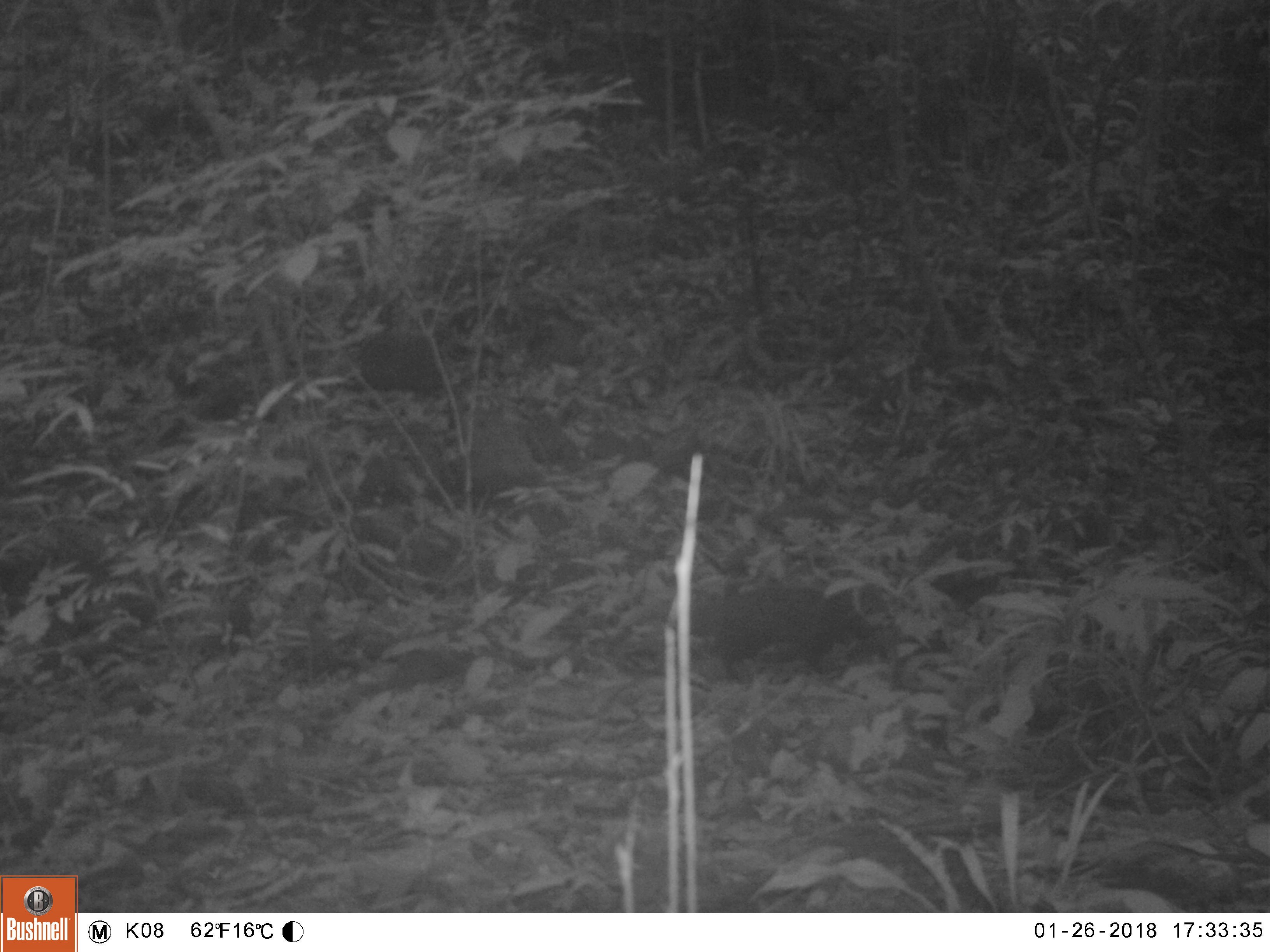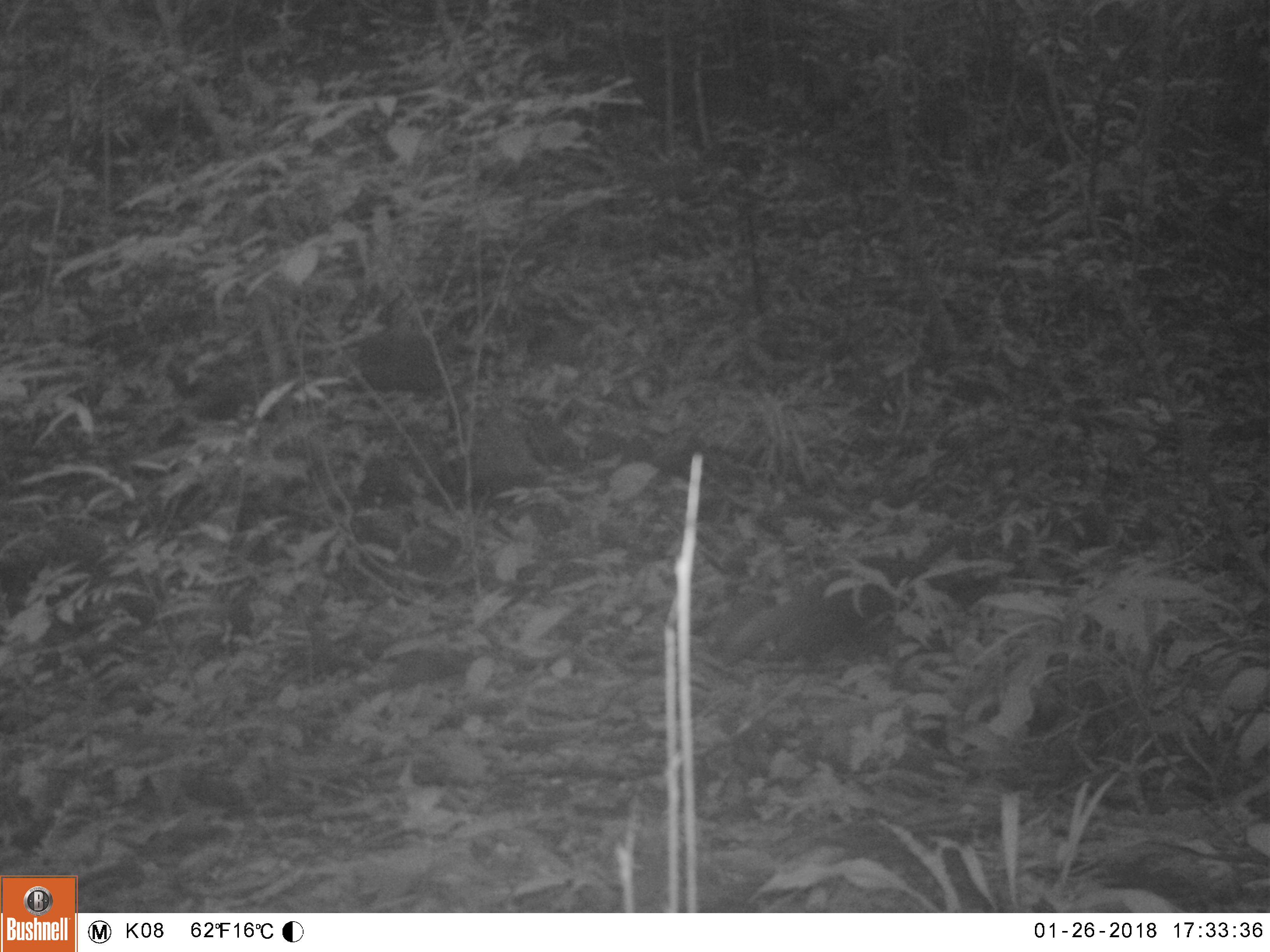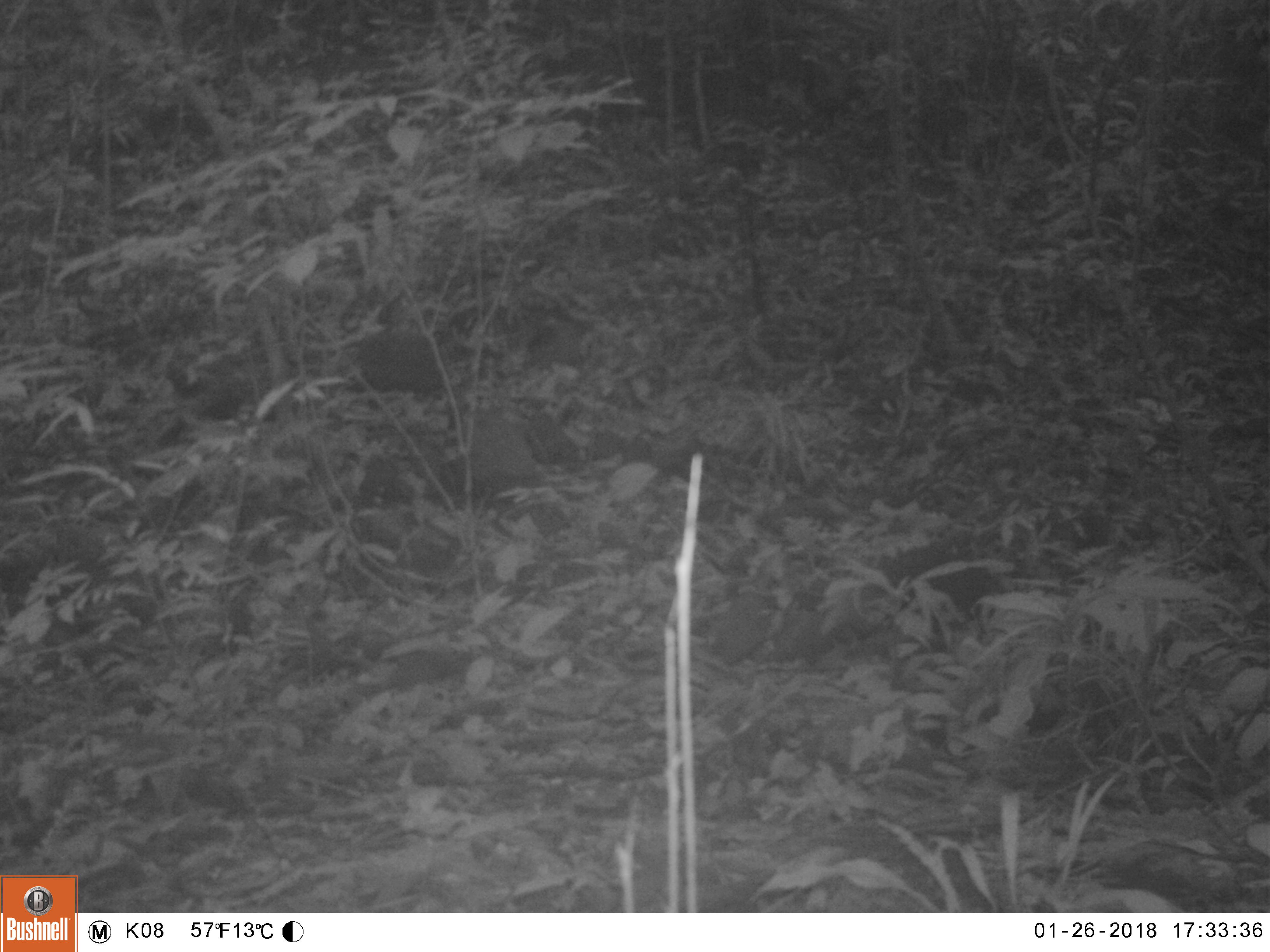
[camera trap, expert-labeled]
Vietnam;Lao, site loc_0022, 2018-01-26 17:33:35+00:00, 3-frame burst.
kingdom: Animalia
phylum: Chordata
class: Mammalia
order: Carnivora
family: Herpestidae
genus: Urva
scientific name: Urva urva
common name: crab-eating mongoose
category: crab eating mongoose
Crab eating mongoose (crab-eating mongoose) (Urva urva). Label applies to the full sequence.